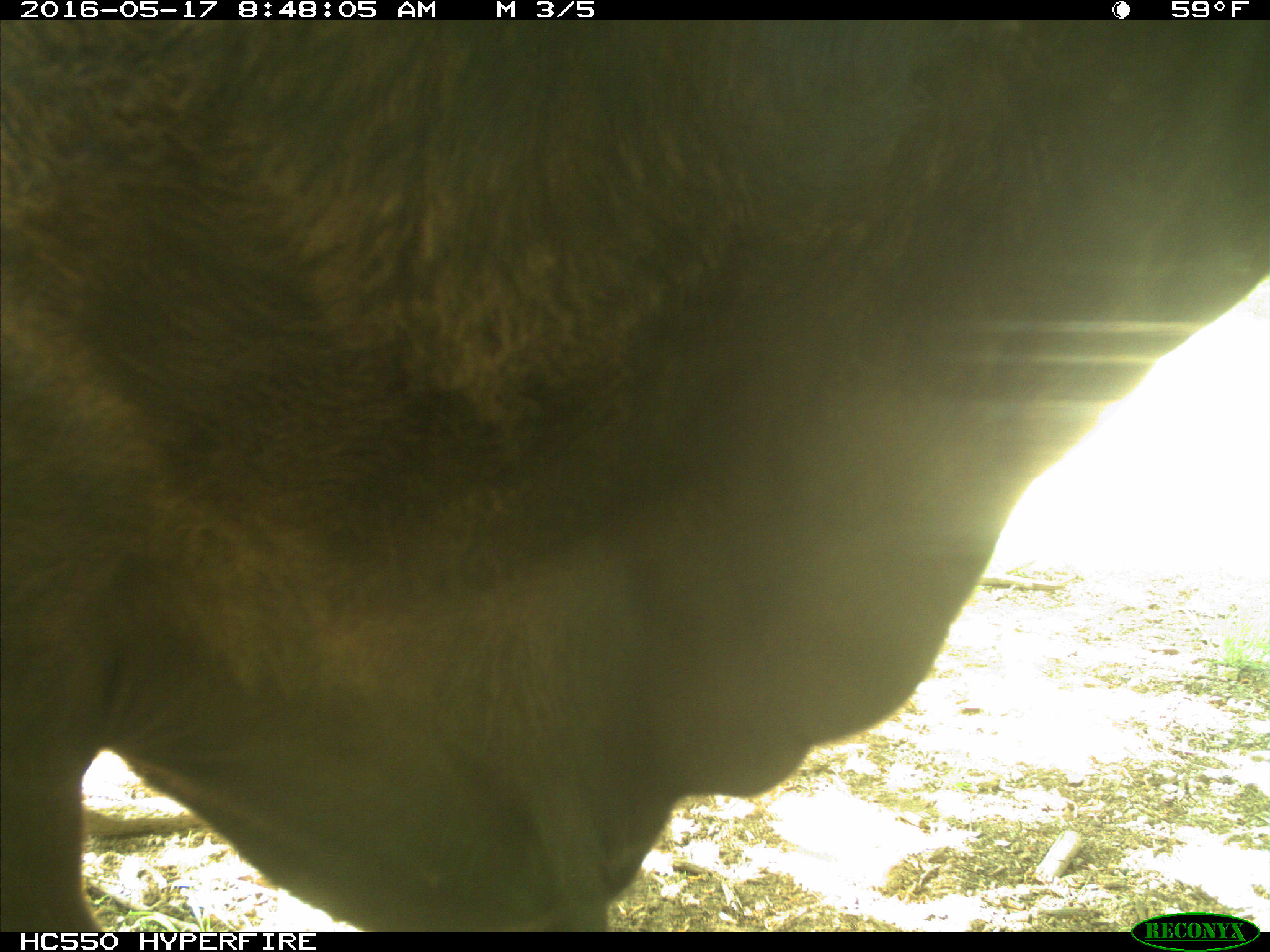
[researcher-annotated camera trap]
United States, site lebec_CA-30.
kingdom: Animalia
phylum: Chordata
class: Mammalia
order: Artiodactyla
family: Bovidae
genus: Bos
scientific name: Bos taurus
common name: domestic cow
Bos taurus (domestic cow).